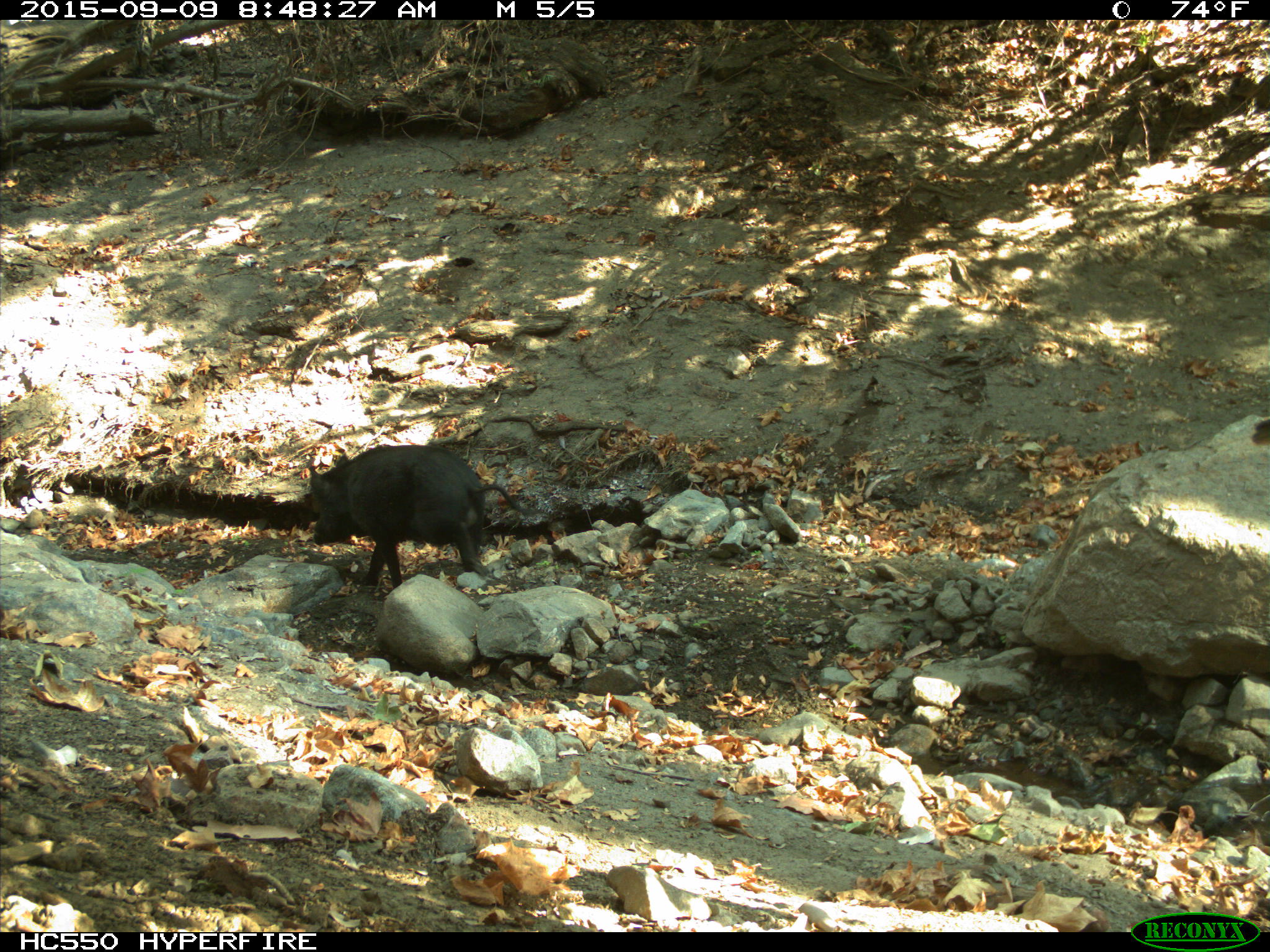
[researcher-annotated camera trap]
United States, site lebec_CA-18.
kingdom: Animalia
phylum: Chordata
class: Mammalia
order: Artiodactyla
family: Suidae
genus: Sus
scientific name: Sus scrofa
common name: wild boar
Sus scrofa (wild boar).